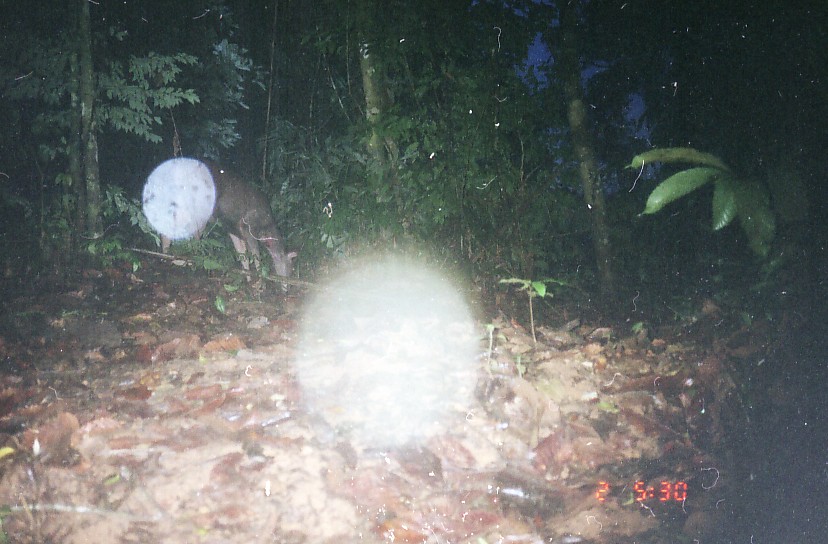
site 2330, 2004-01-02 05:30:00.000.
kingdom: Animalia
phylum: Chordata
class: Mammalia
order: Artiodactyla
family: Cervidae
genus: Rusa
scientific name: Rusa unicolor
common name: sambar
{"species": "Rusa unicolor (sambar)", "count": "1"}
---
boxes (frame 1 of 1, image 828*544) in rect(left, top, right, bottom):
rusa unicolor: rect(211, 168, 289, 293)